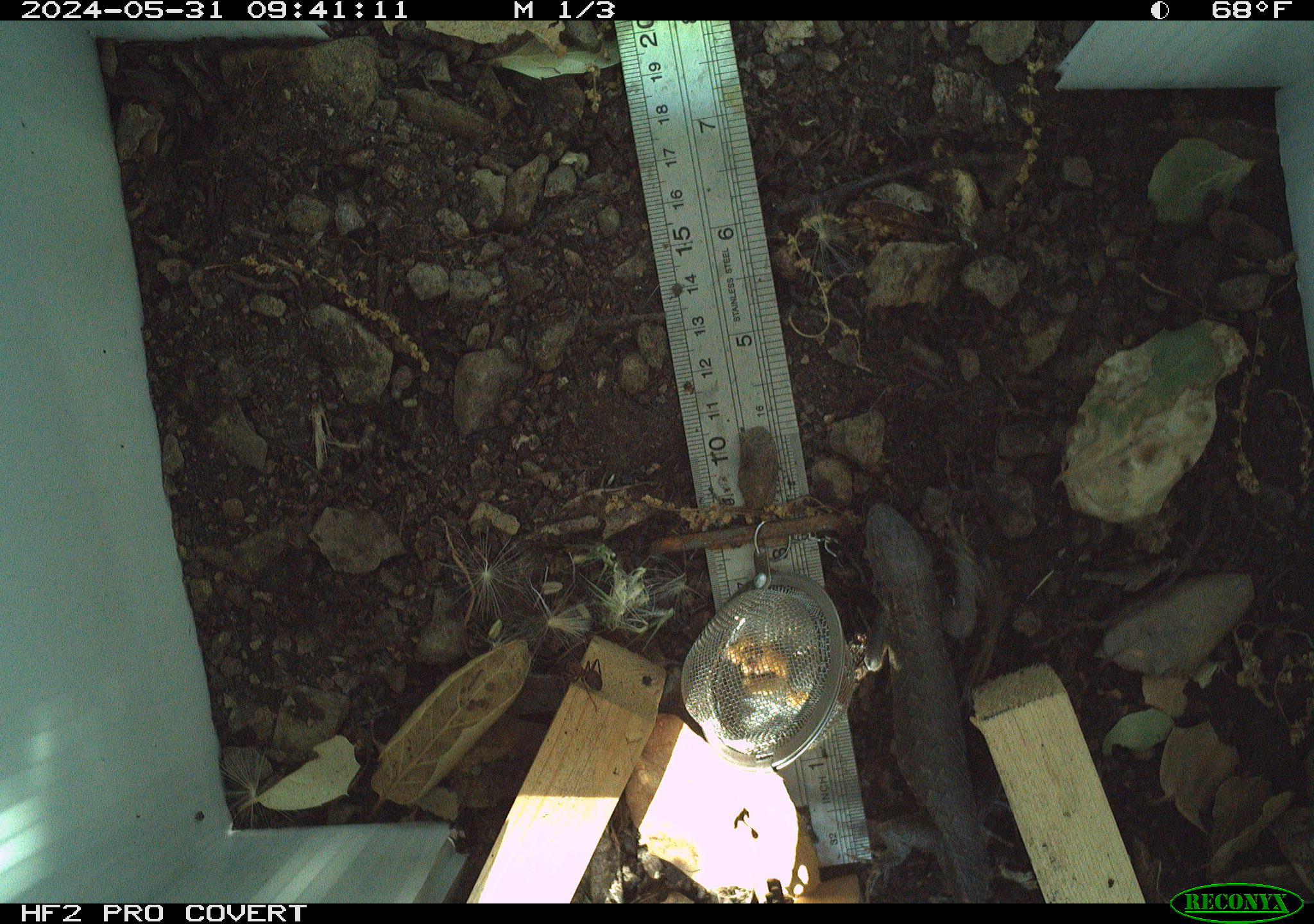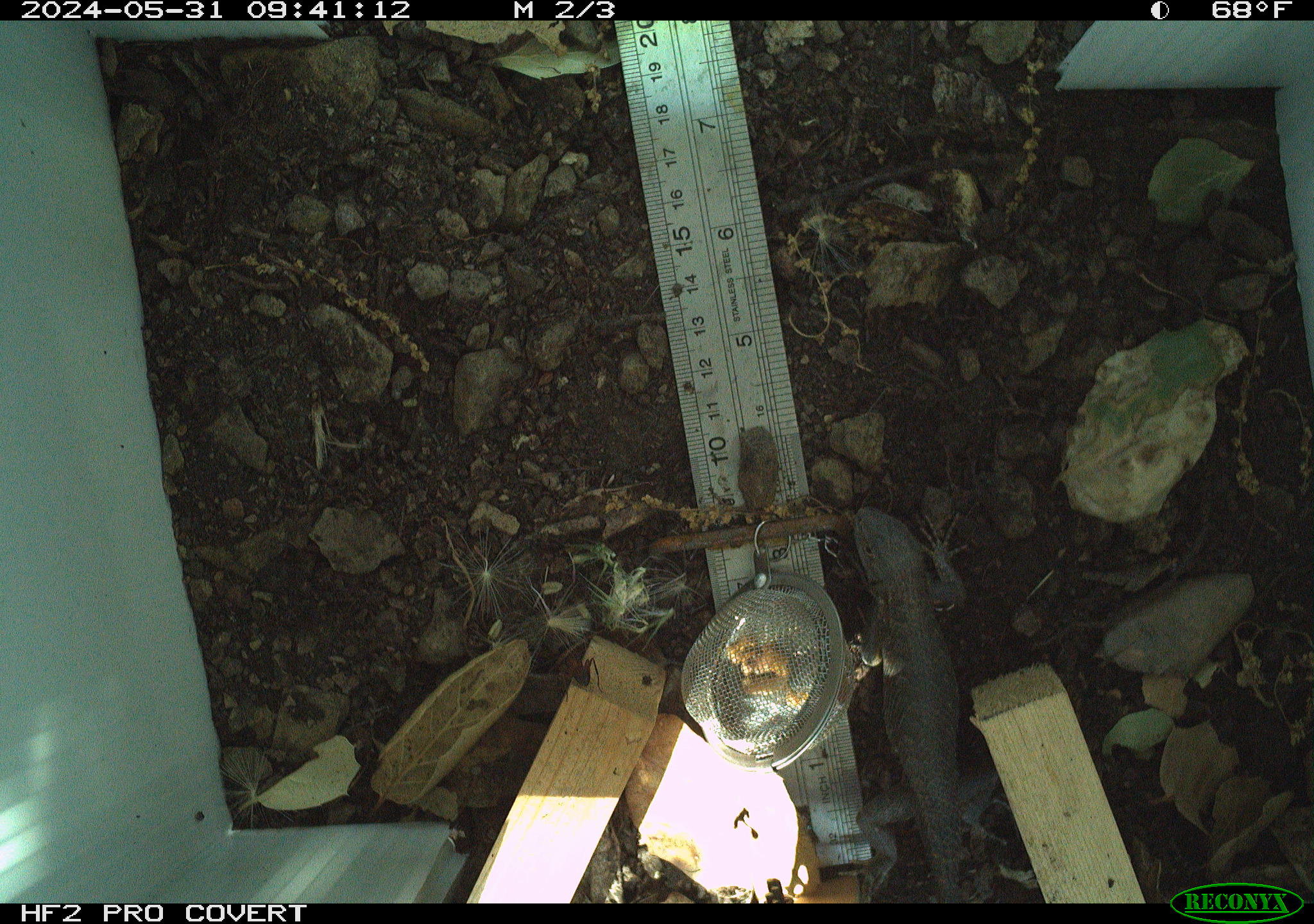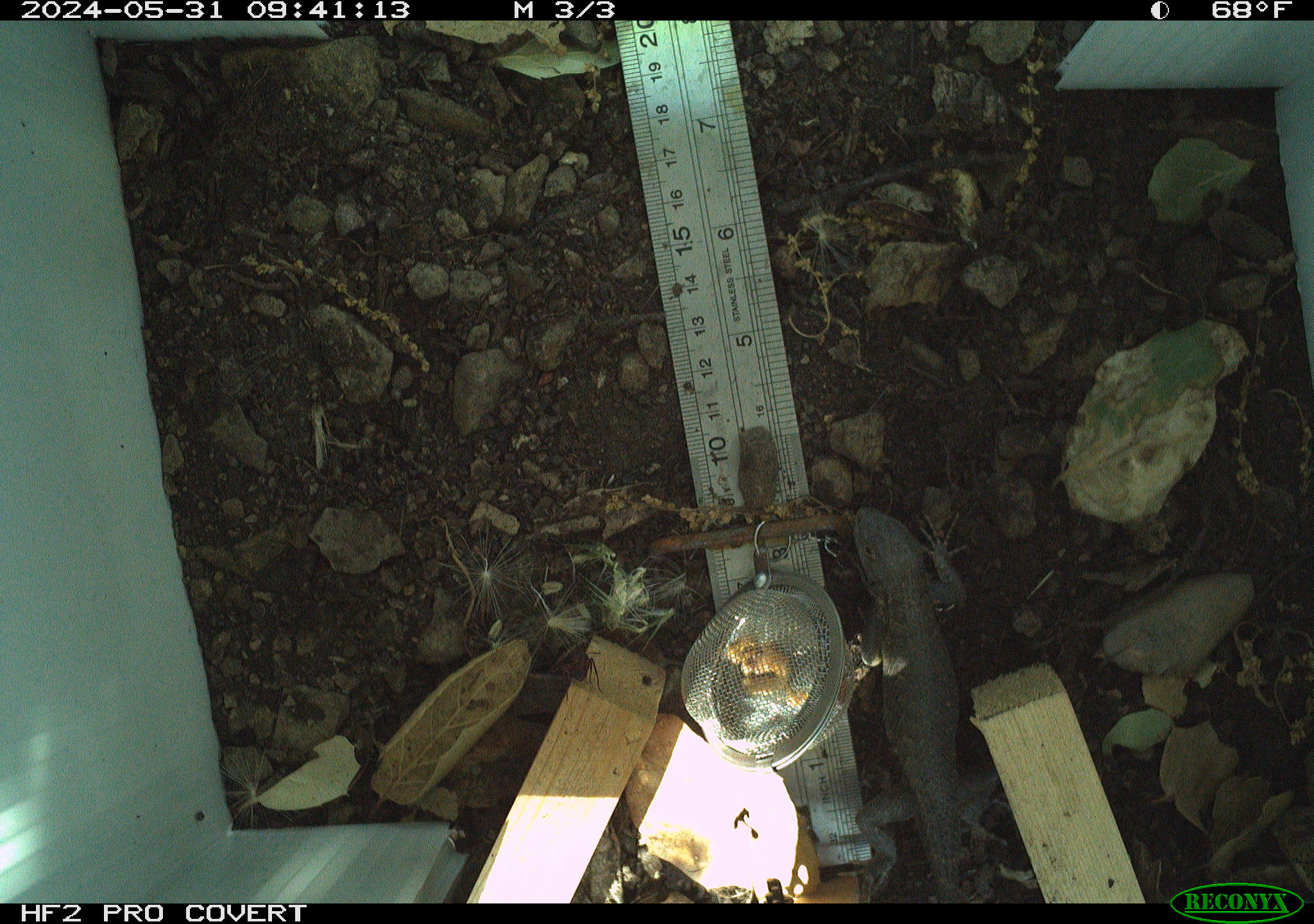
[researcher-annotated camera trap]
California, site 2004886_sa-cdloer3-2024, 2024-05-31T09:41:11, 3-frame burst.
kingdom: Animalia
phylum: Chordata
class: Reptilia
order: Squamata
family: Phrynosomatidae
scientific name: Phrynosomatidae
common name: north american spiny lizards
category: sceloporus/uta species